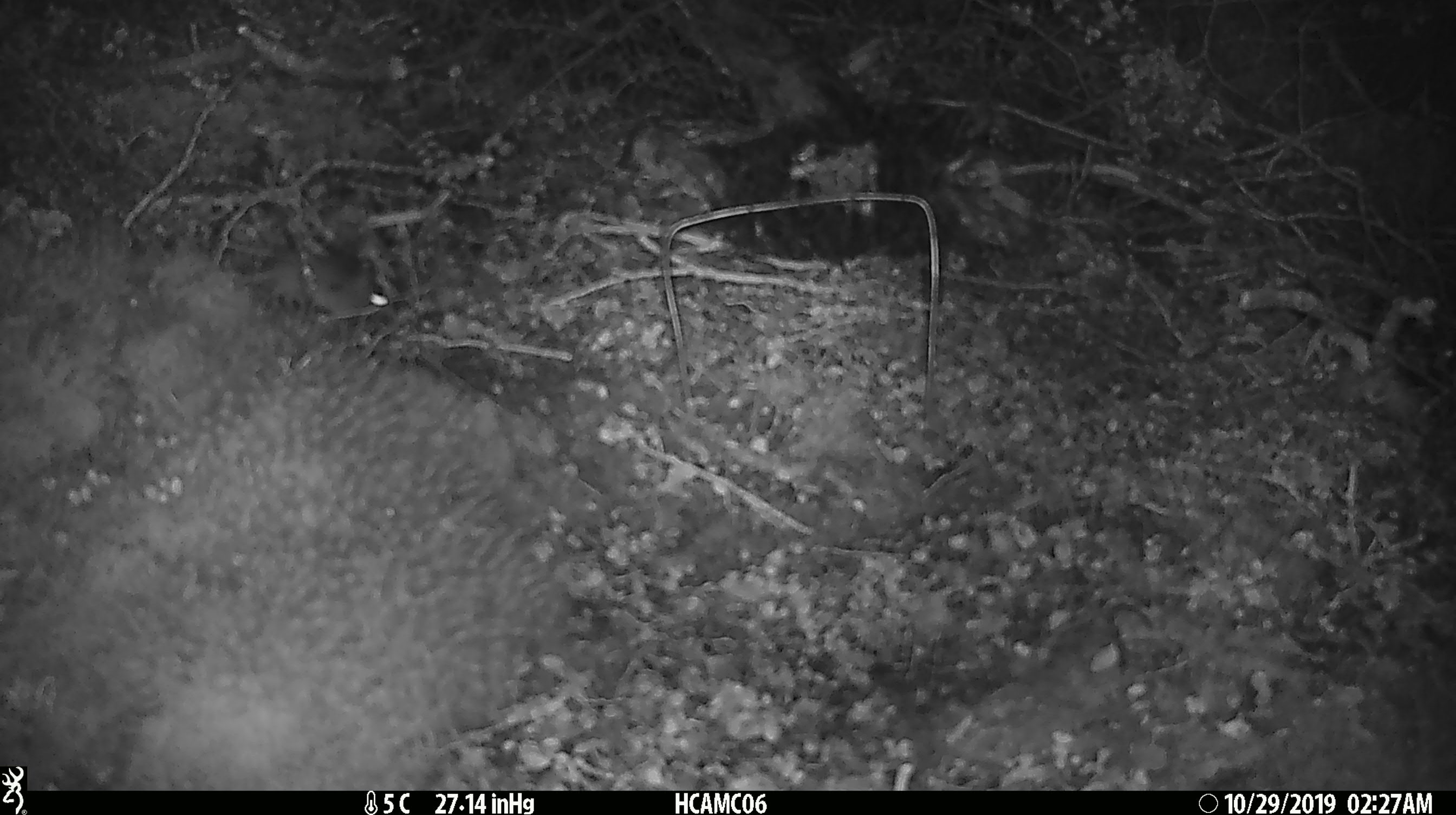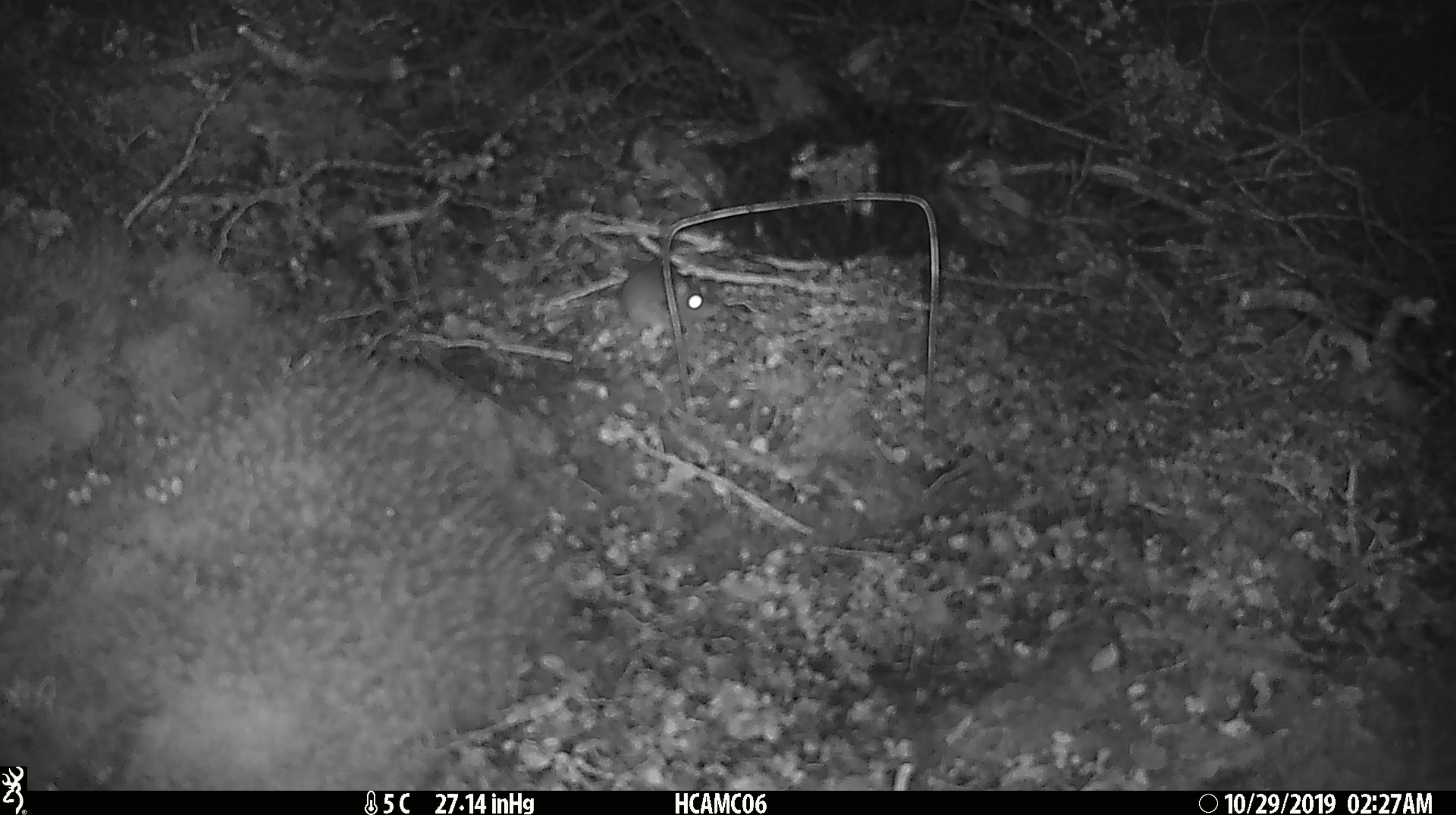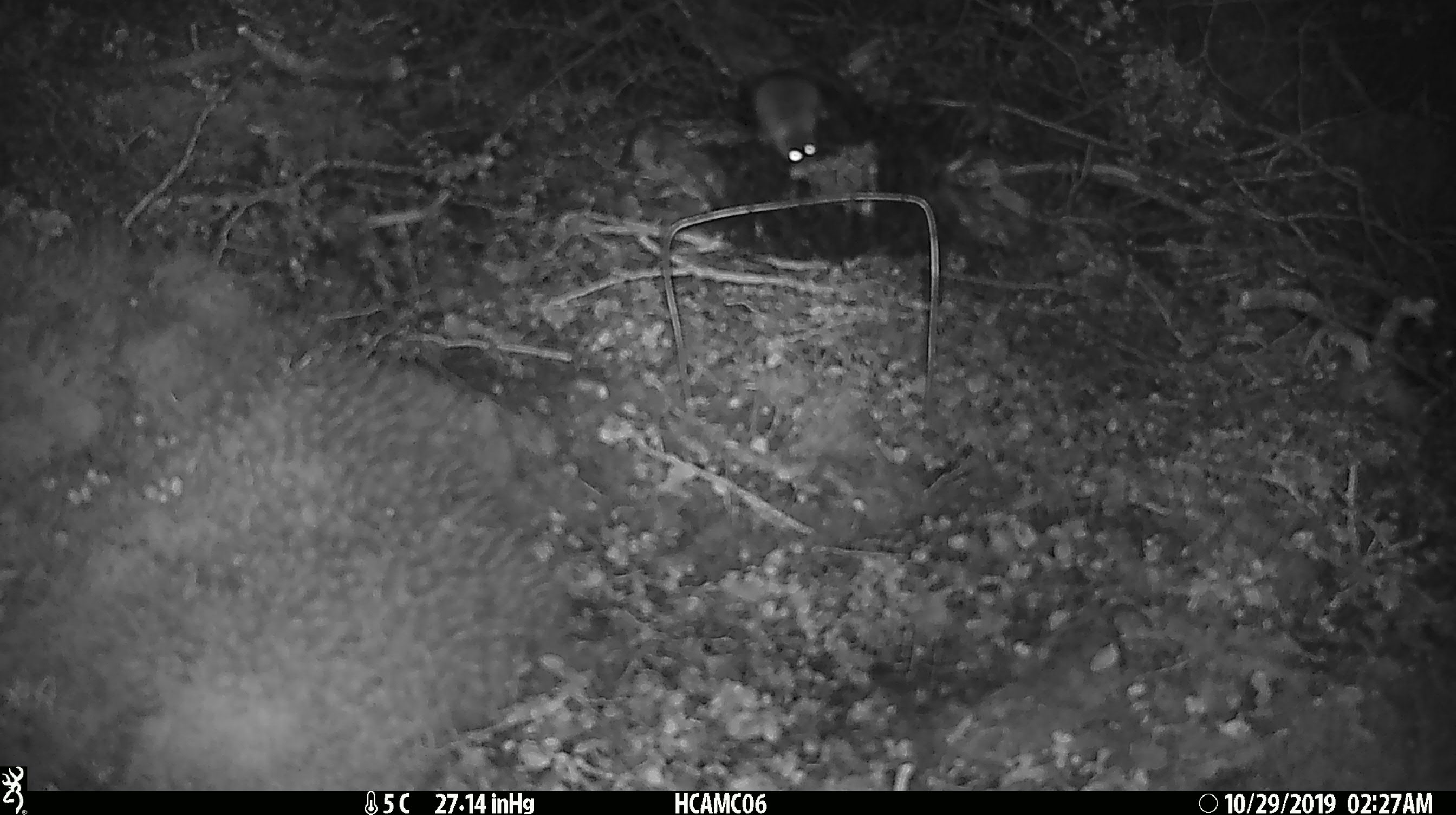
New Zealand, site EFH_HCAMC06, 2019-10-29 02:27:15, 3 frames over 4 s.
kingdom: Animalia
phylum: Chordata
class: Mammalia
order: Rodentia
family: Muridae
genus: Mus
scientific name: Mus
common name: mouse